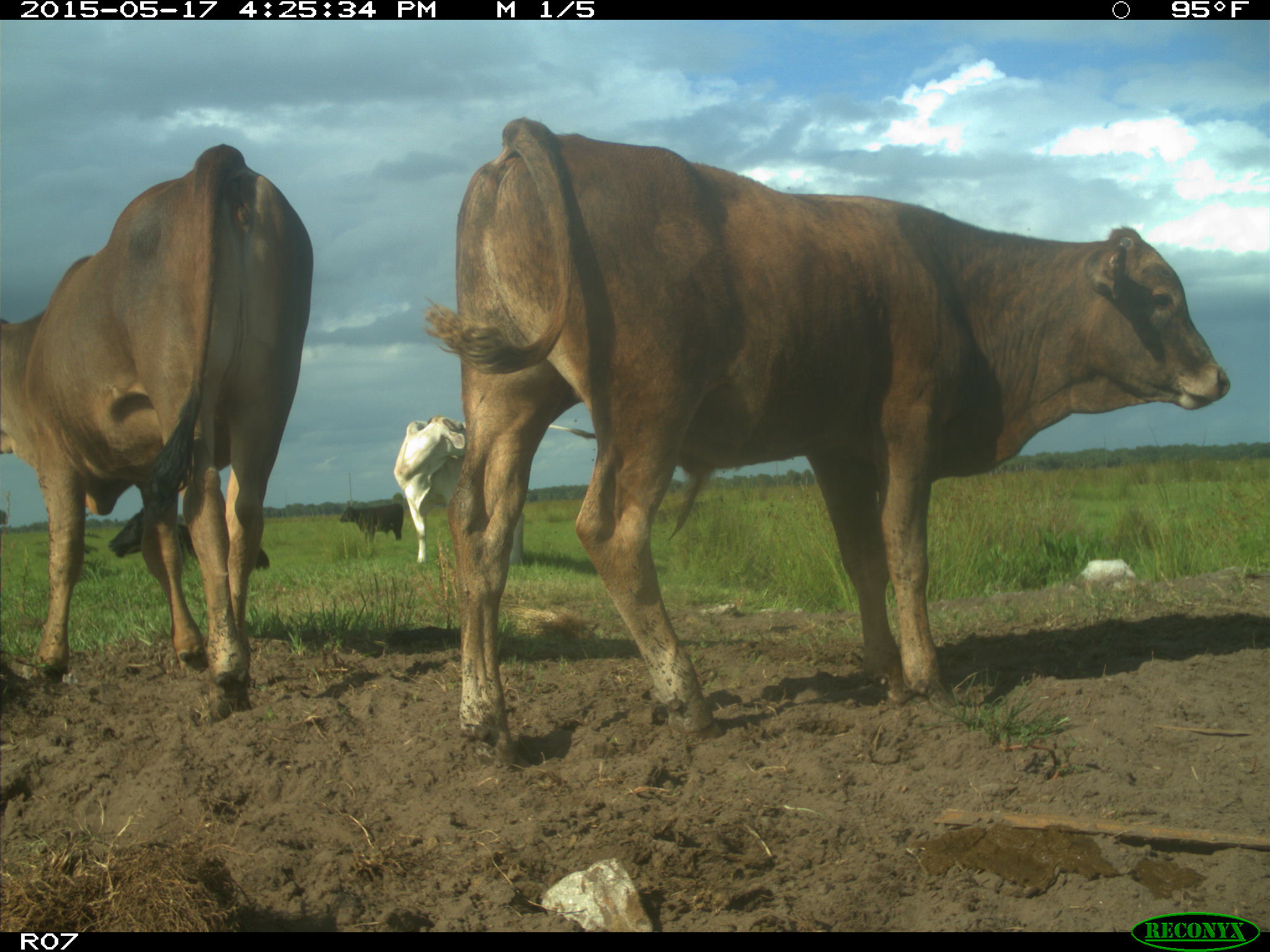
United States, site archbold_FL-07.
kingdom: Animalia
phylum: Chordata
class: Mammalia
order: Artiodactyla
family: Bovidae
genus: Bos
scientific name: Bos taurus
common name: domestic cow